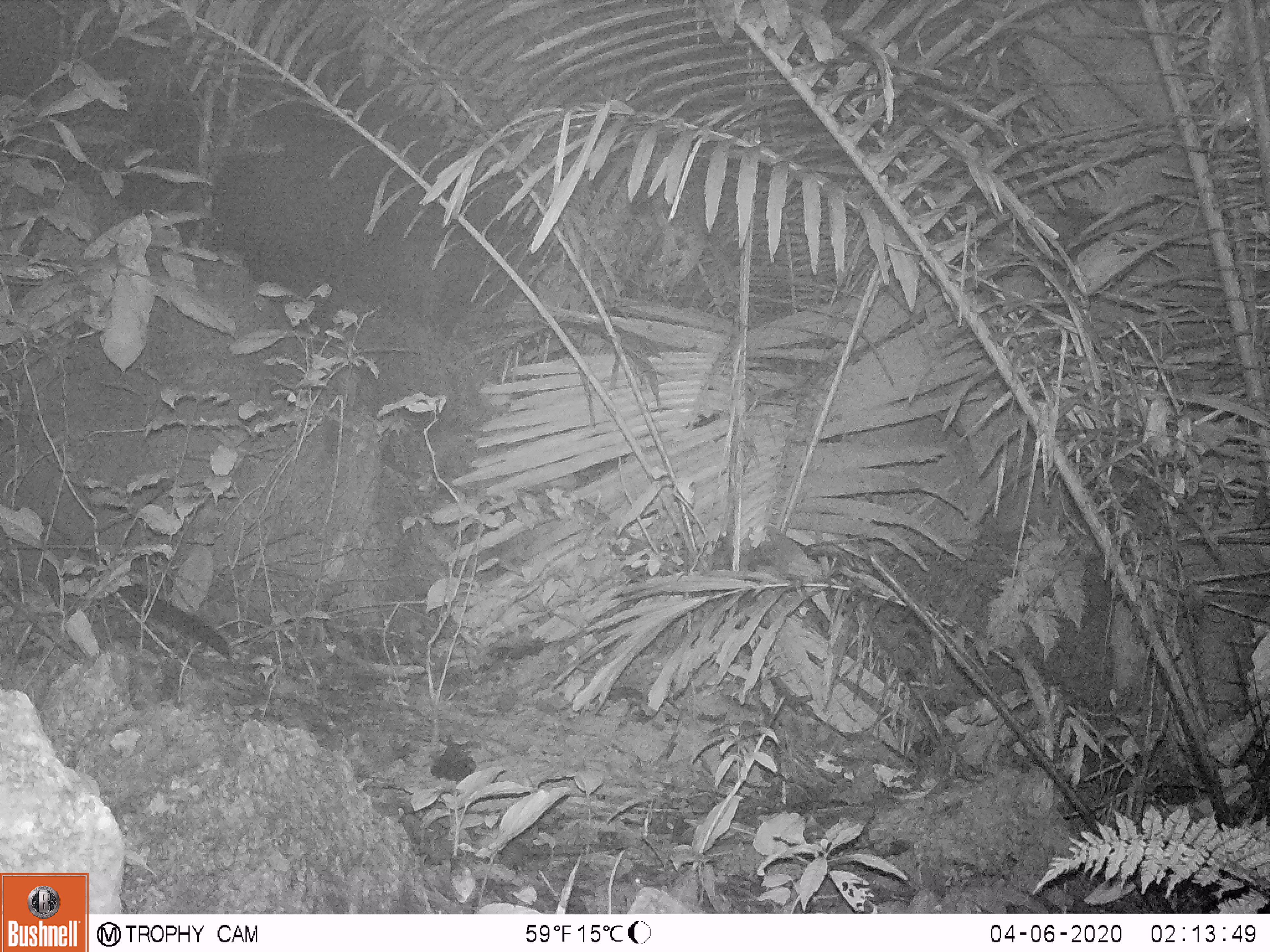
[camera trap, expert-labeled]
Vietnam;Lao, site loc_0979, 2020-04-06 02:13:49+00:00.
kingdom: Animalia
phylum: Chordata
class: Mammalia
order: Carnivora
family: Viverridae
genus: Paradoxurus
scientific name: Paradoxurus hermaphroditus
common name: common palm civet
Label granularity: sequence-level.